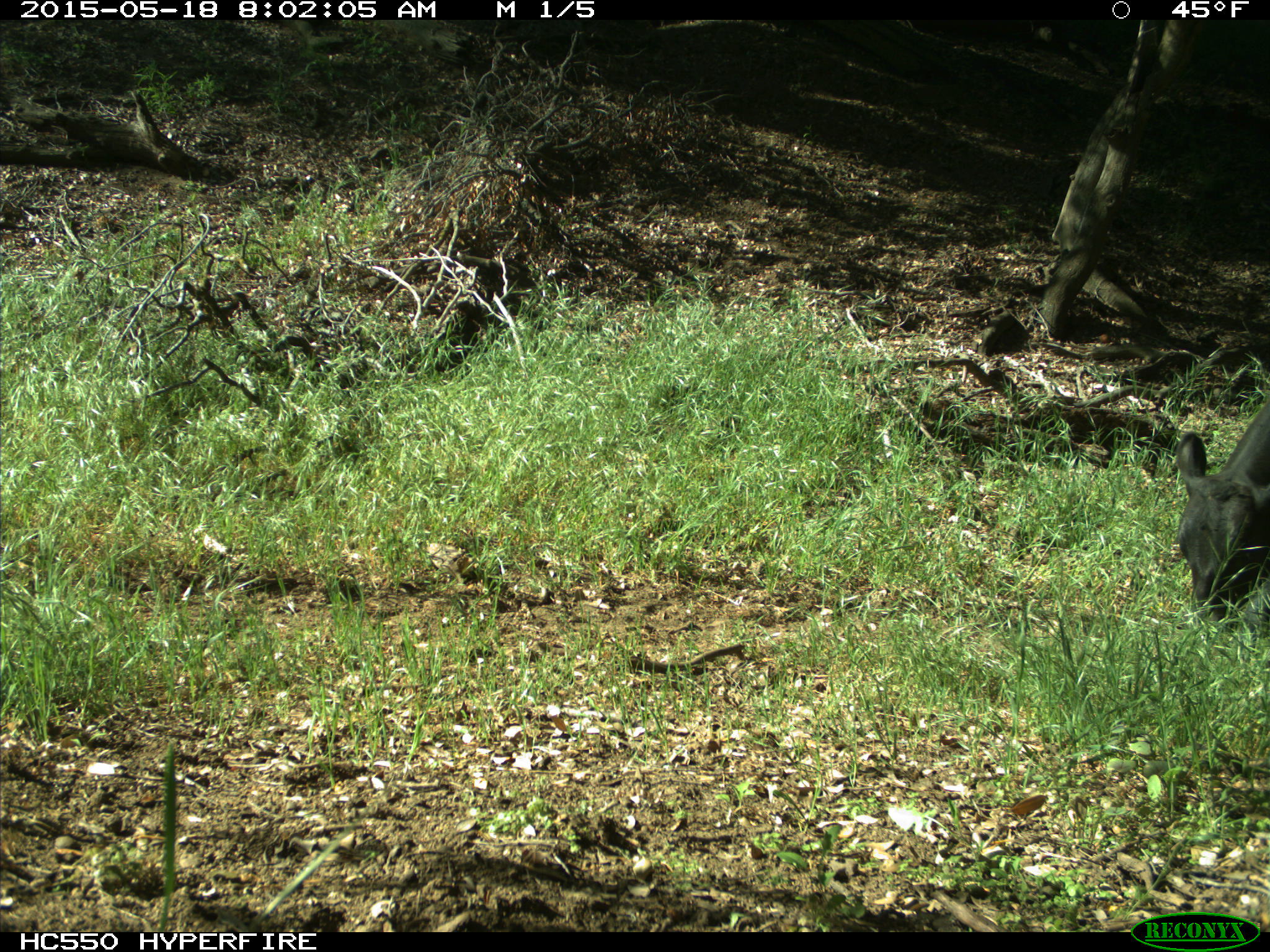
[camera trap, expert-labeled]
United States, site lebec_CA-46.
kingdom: Animalia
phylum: Chordata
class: Mammalia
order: Artiodactyla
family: Bovidae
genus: Bos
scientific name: Bos taurus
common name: domestic cow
Bos taurus (domestic cow).